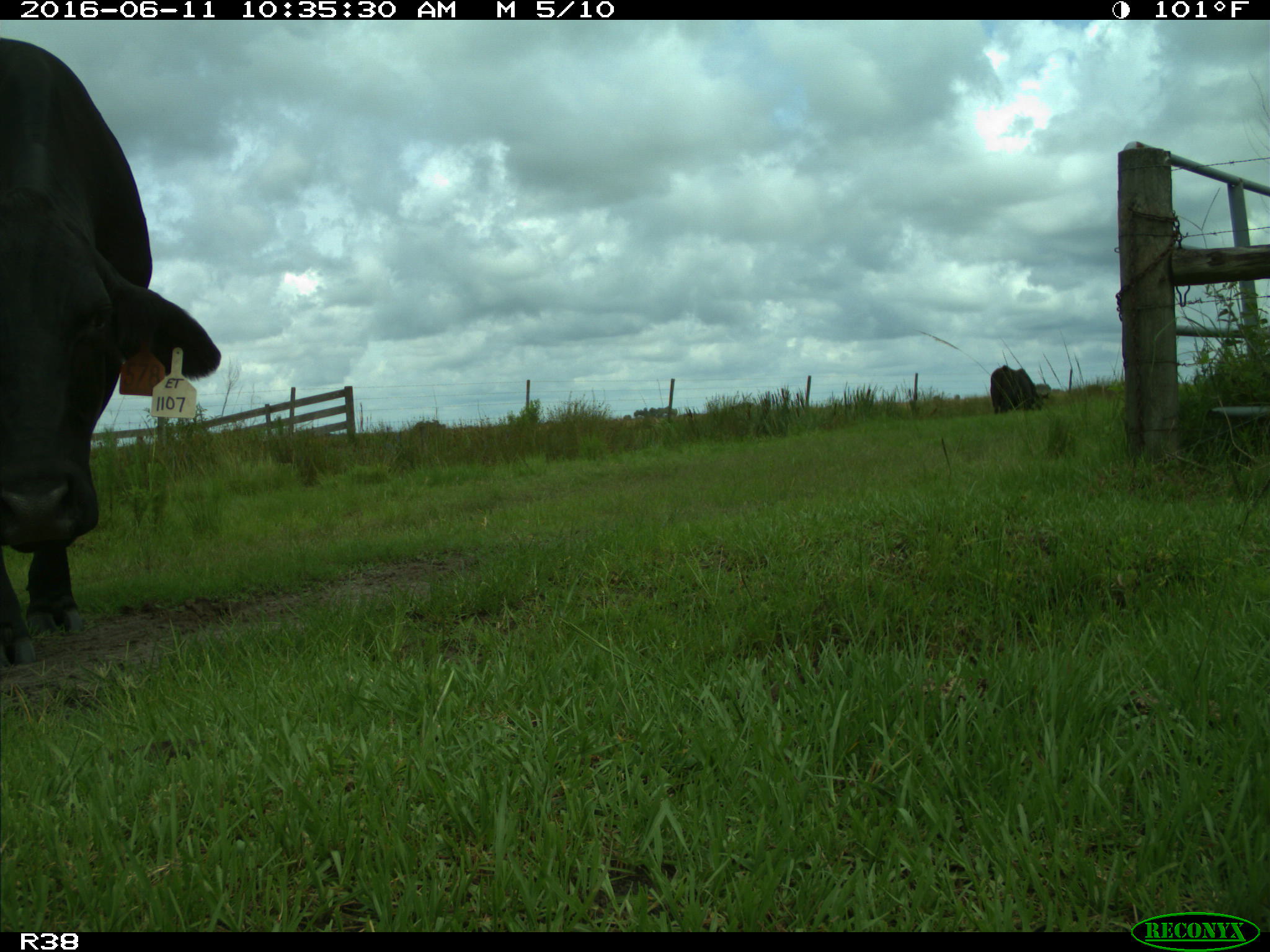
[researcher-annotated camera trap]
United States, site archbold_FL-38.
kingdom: Animalia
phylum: Chordata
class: Mammalia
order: Artiodactyla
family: Bovidae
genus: Bos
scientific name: Bos taurus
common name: domestic cow